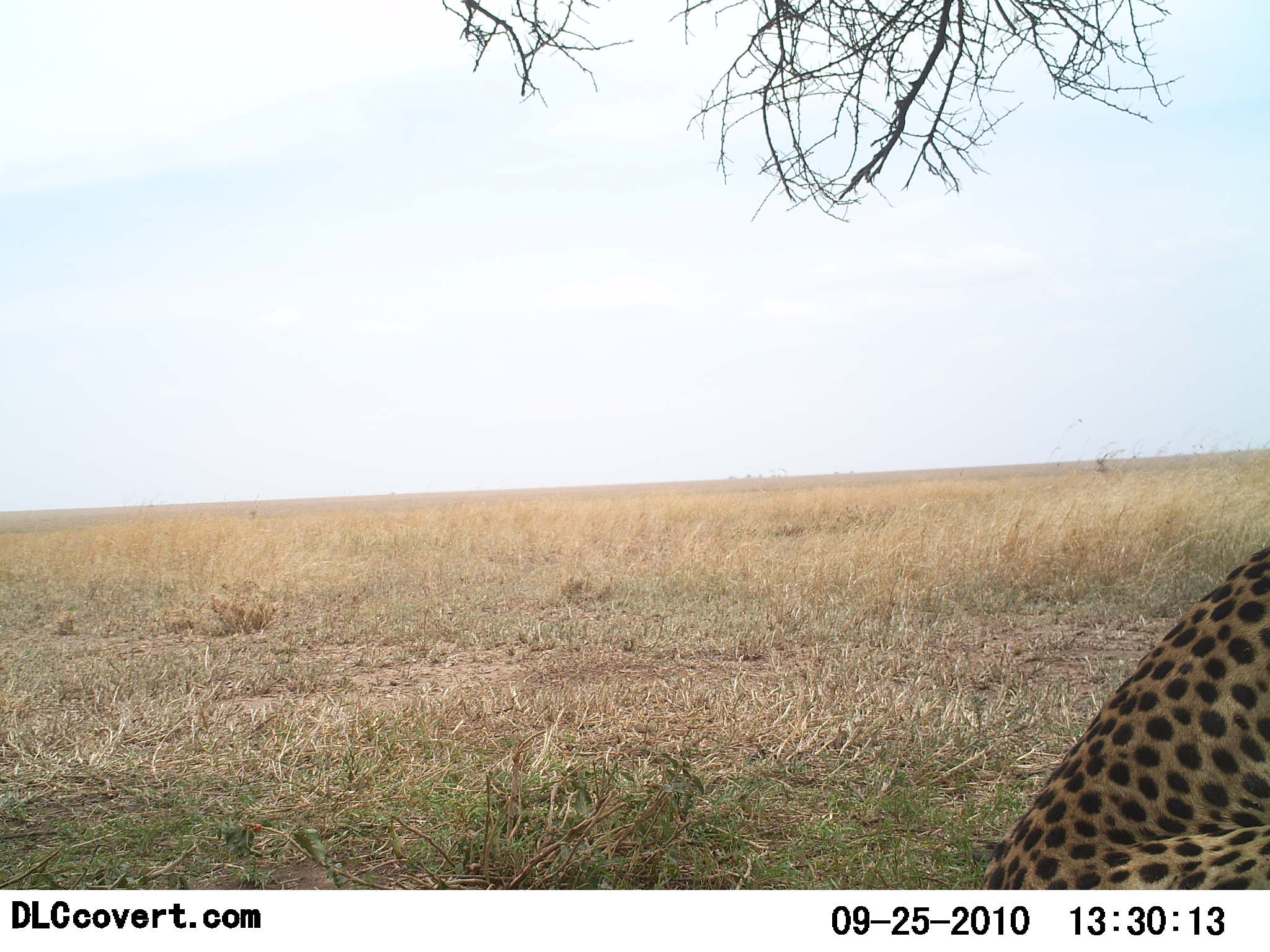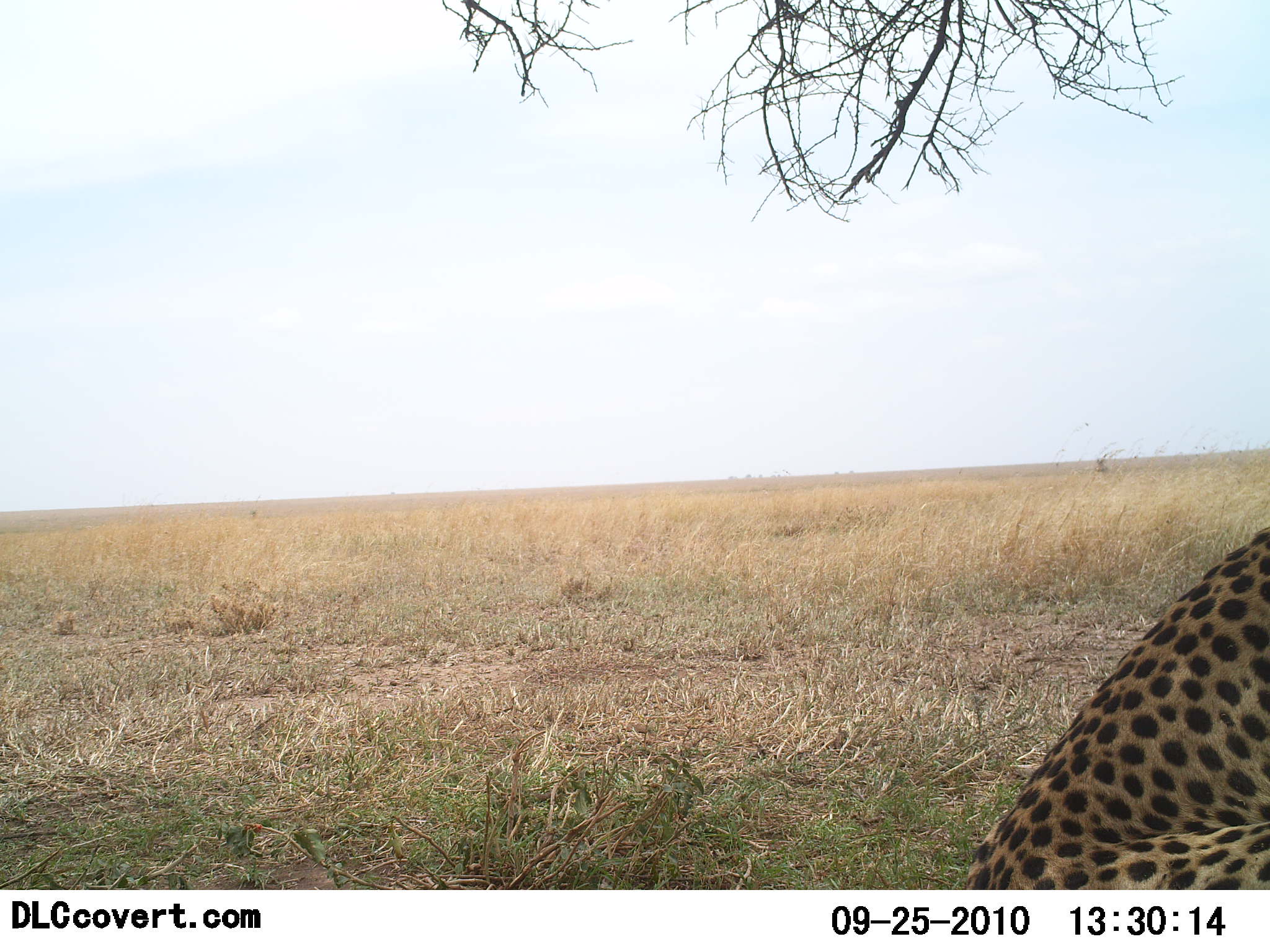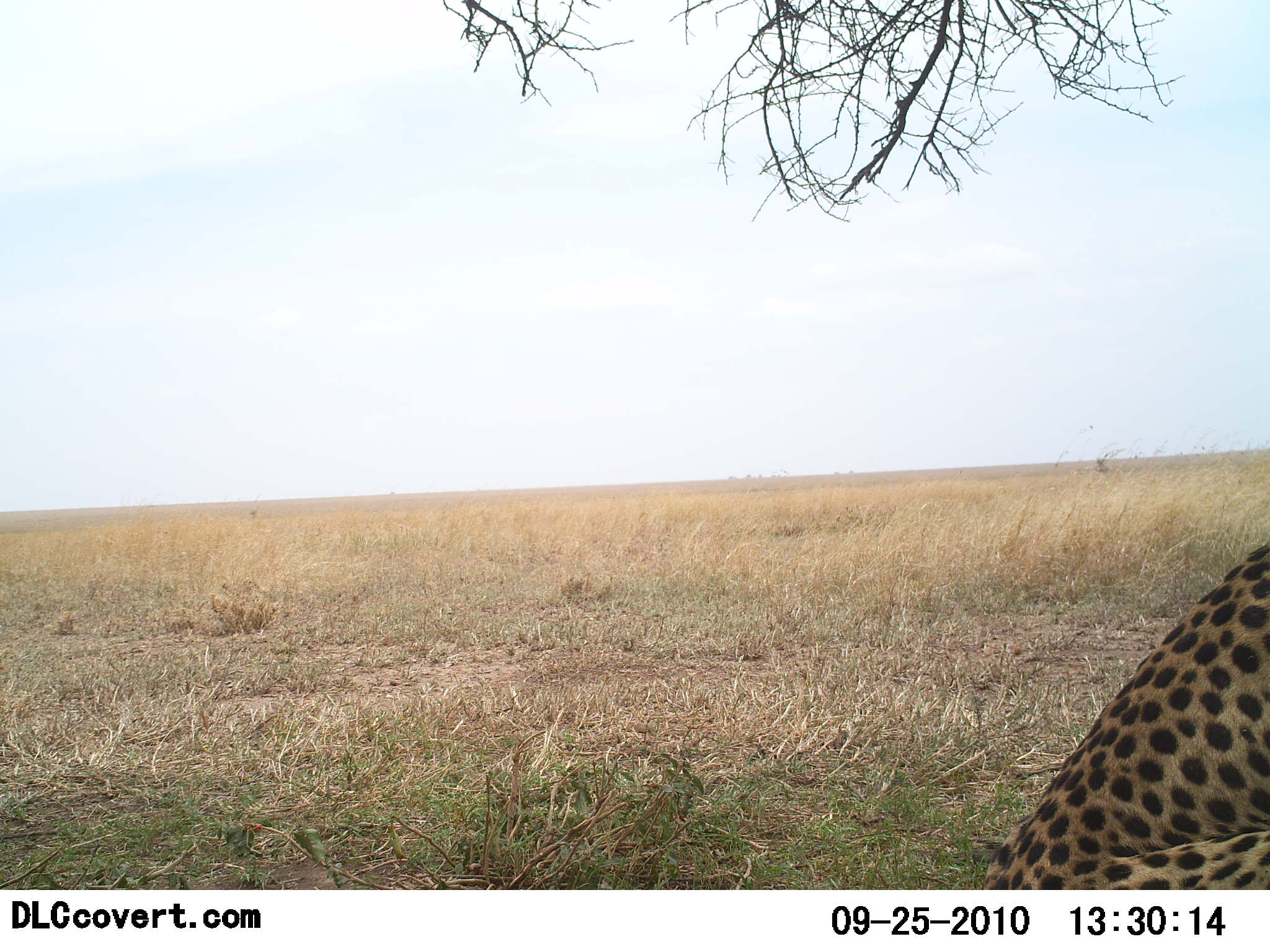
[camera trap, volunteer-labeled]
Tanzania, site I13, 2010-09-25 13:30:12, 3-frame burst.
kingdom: Animalia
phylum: Chordata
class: Mammalia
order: Carnivora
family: Felidae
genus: Acinonyx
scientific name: Acinonyx jubatus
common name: cheetah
Cheetah (Acinonyx jubatus), count 1. Behavior (volunteer vote fractions): standing 12%, resting 94%, moving 0%, interacting 0%. Young present (vote fraction): 0%. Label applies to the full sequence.